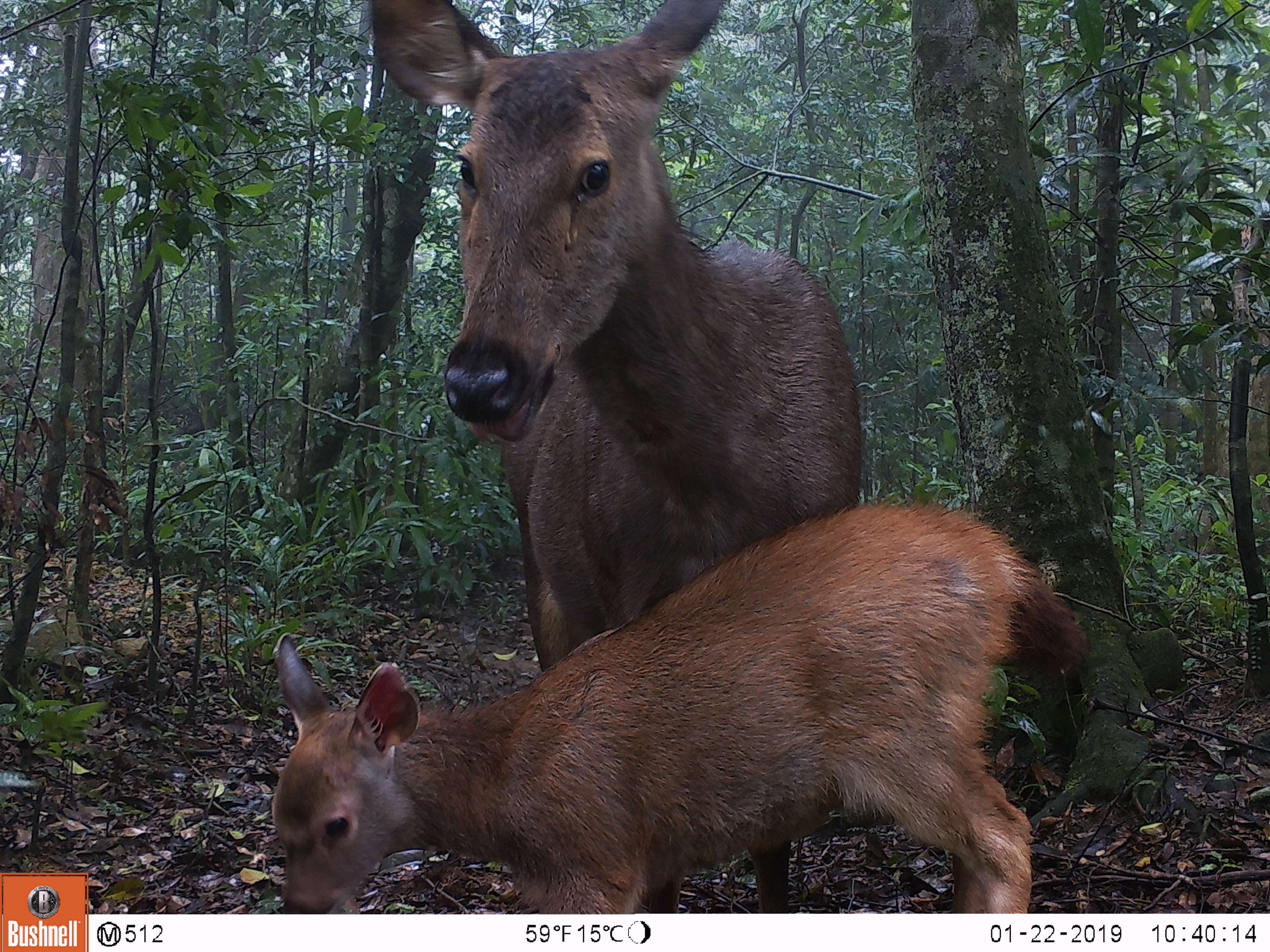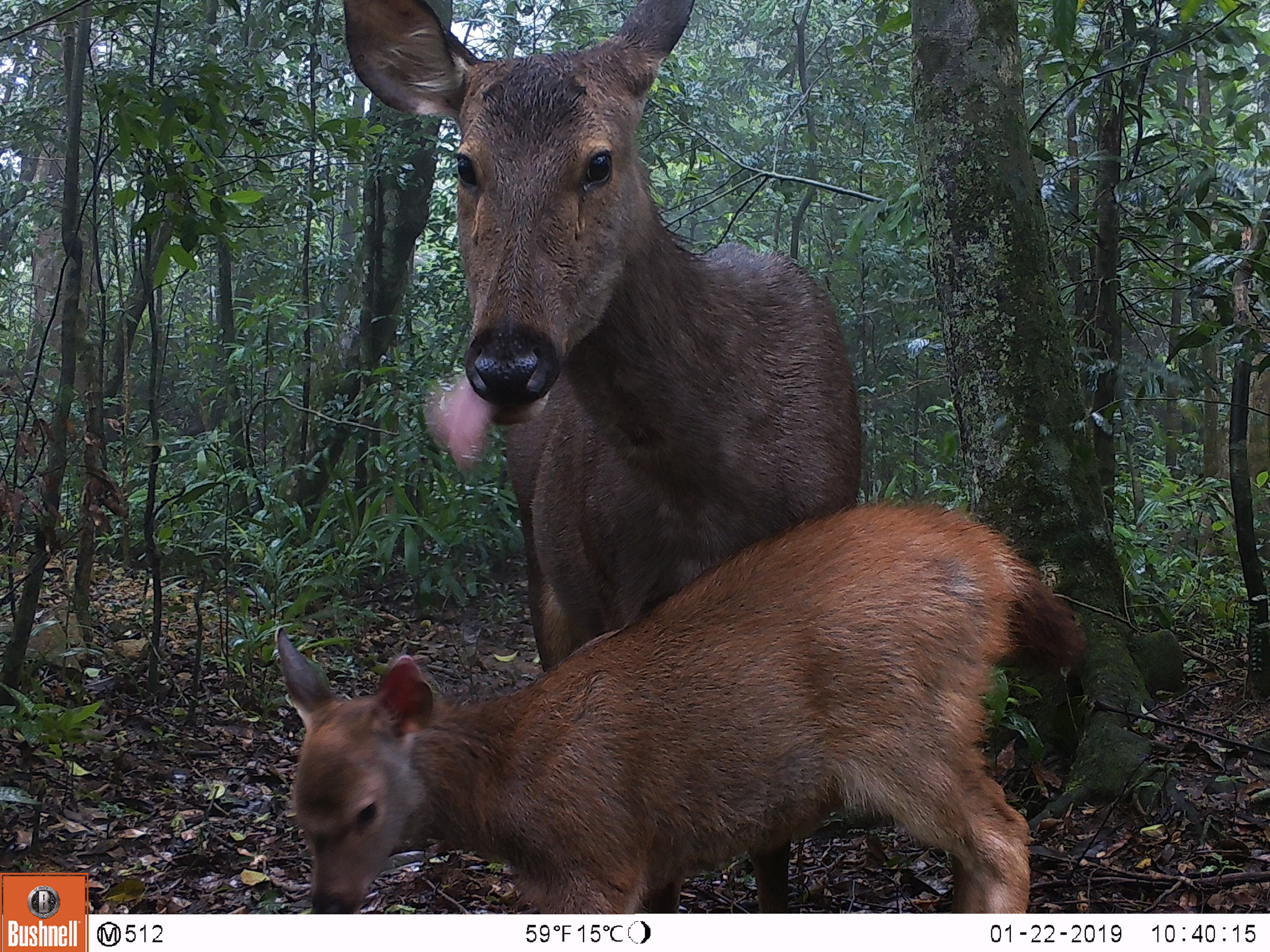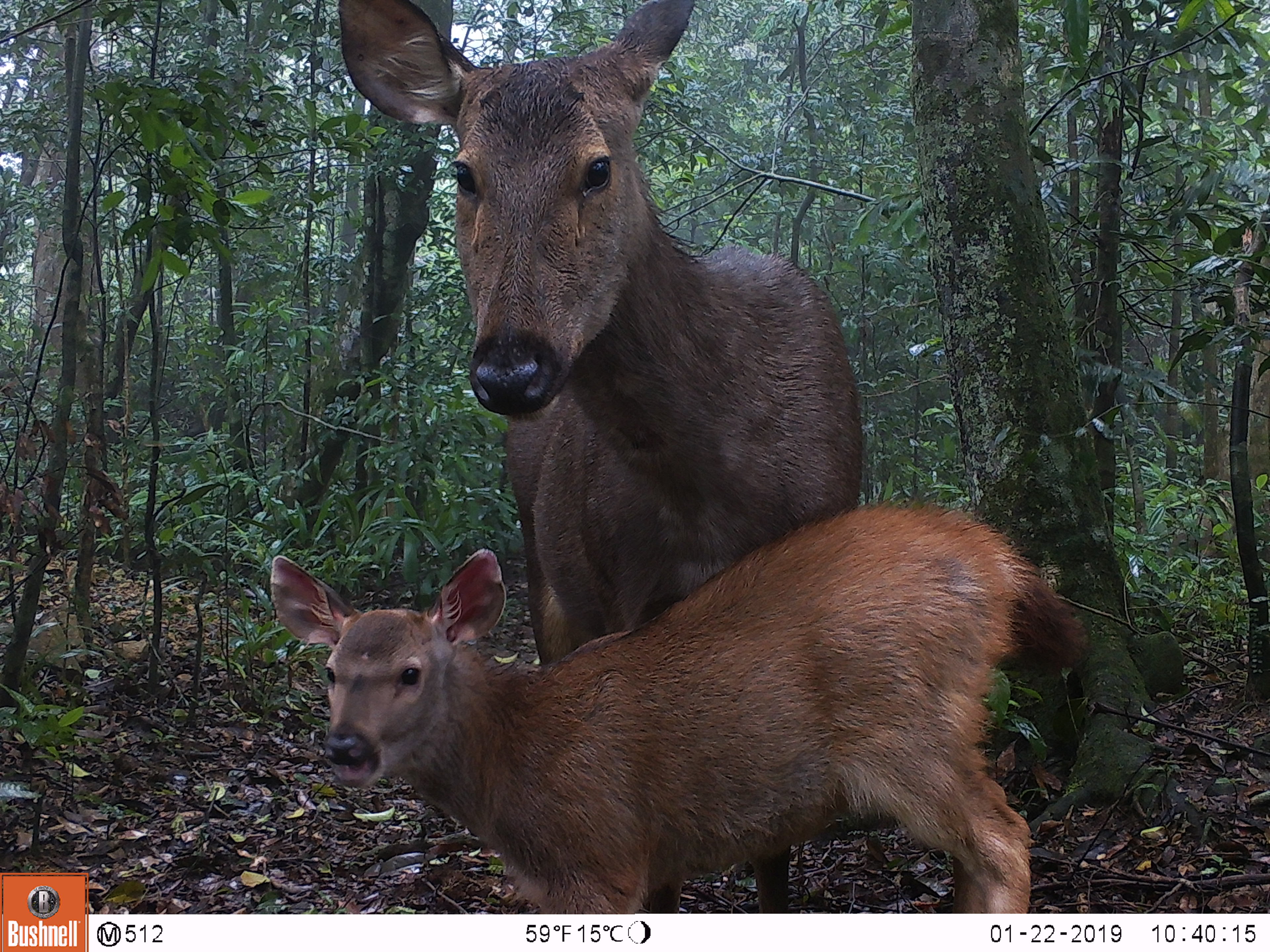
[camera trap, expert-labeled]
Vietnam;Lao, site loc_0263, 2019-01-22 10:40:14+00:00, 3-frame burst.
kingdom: Animalia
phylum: Chordata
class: Mammalia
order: Artiodactyla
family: Cervidae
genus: Rusa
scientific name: Rusa unicolor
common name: sambar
Sambar (Rusa unicolor). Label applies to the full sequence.